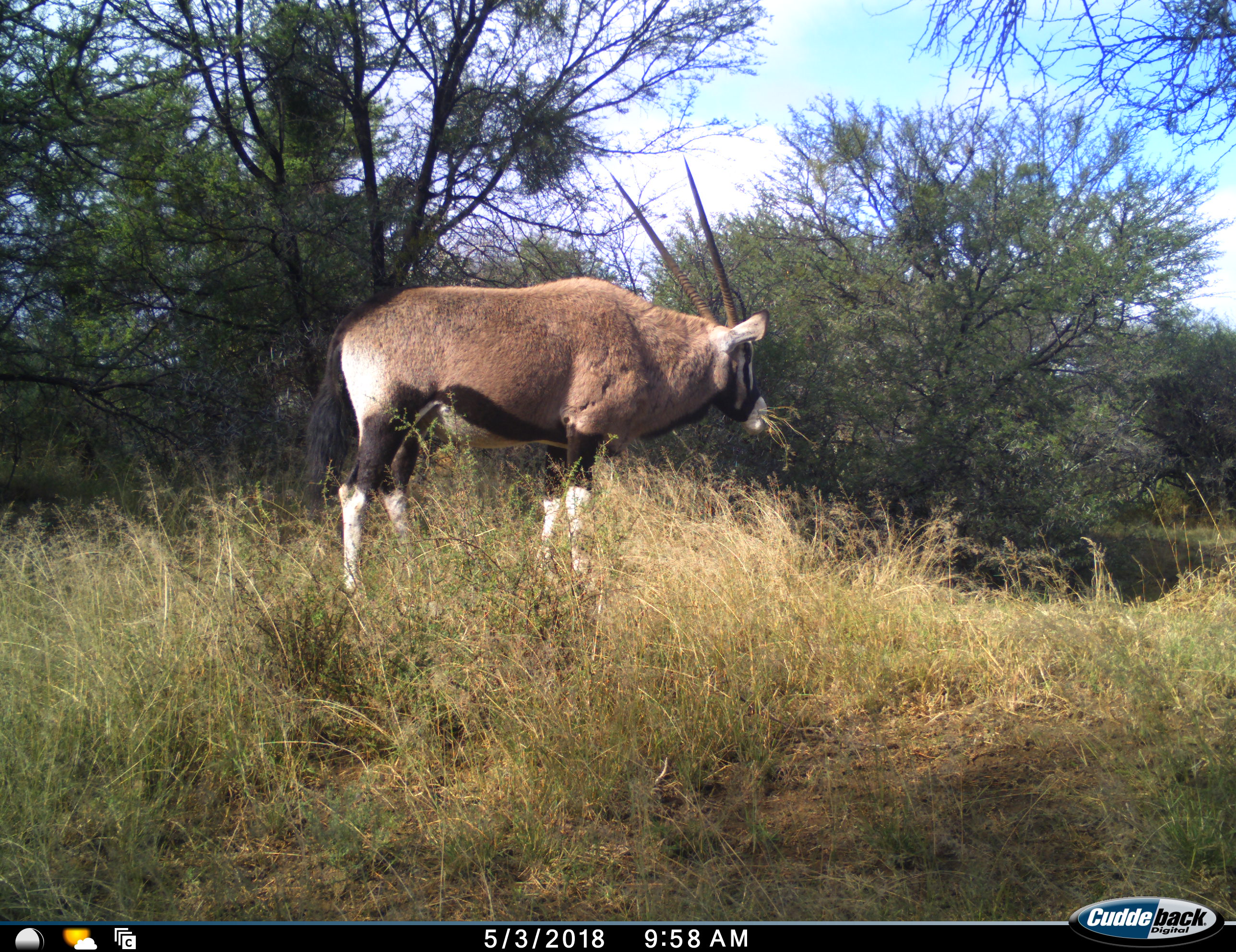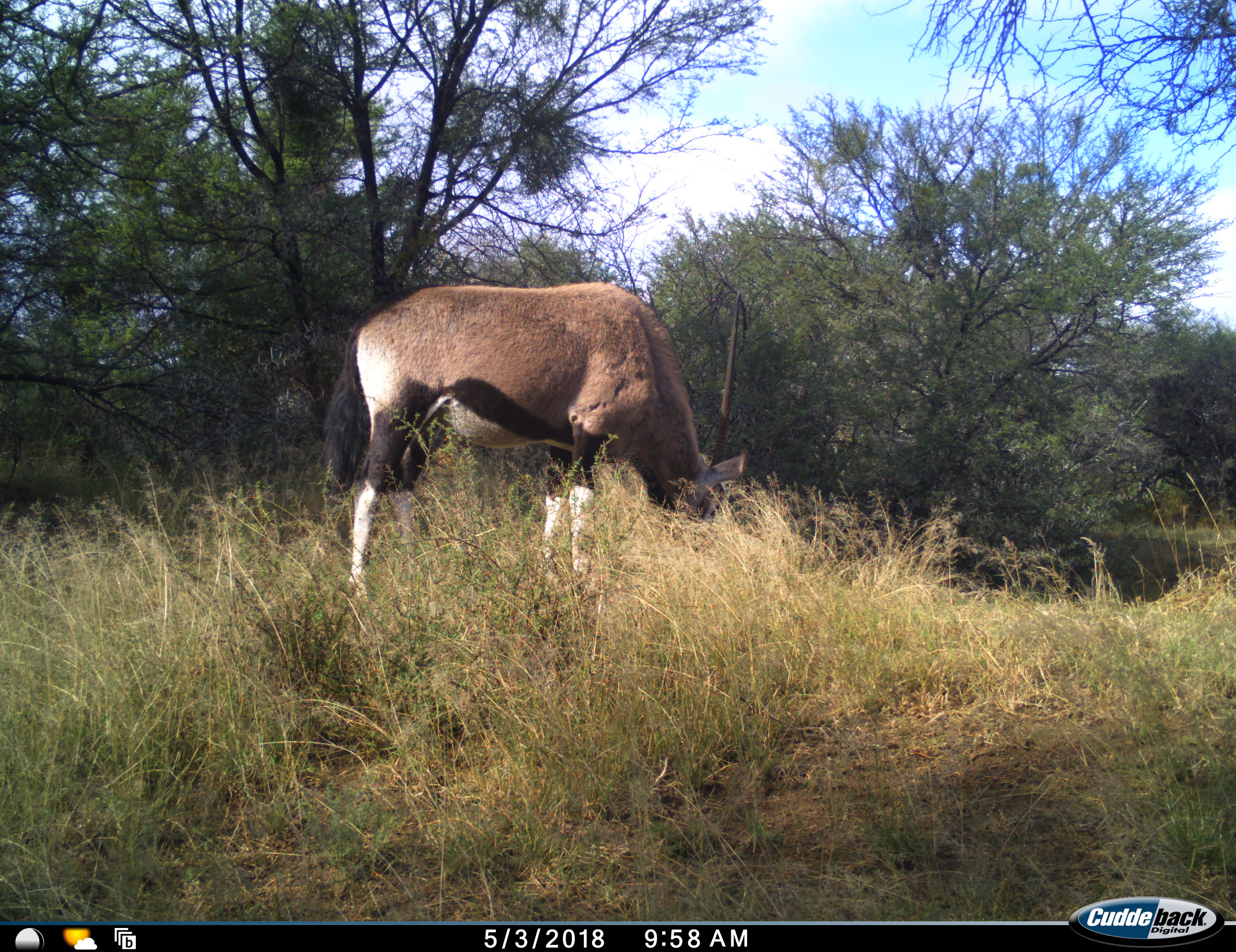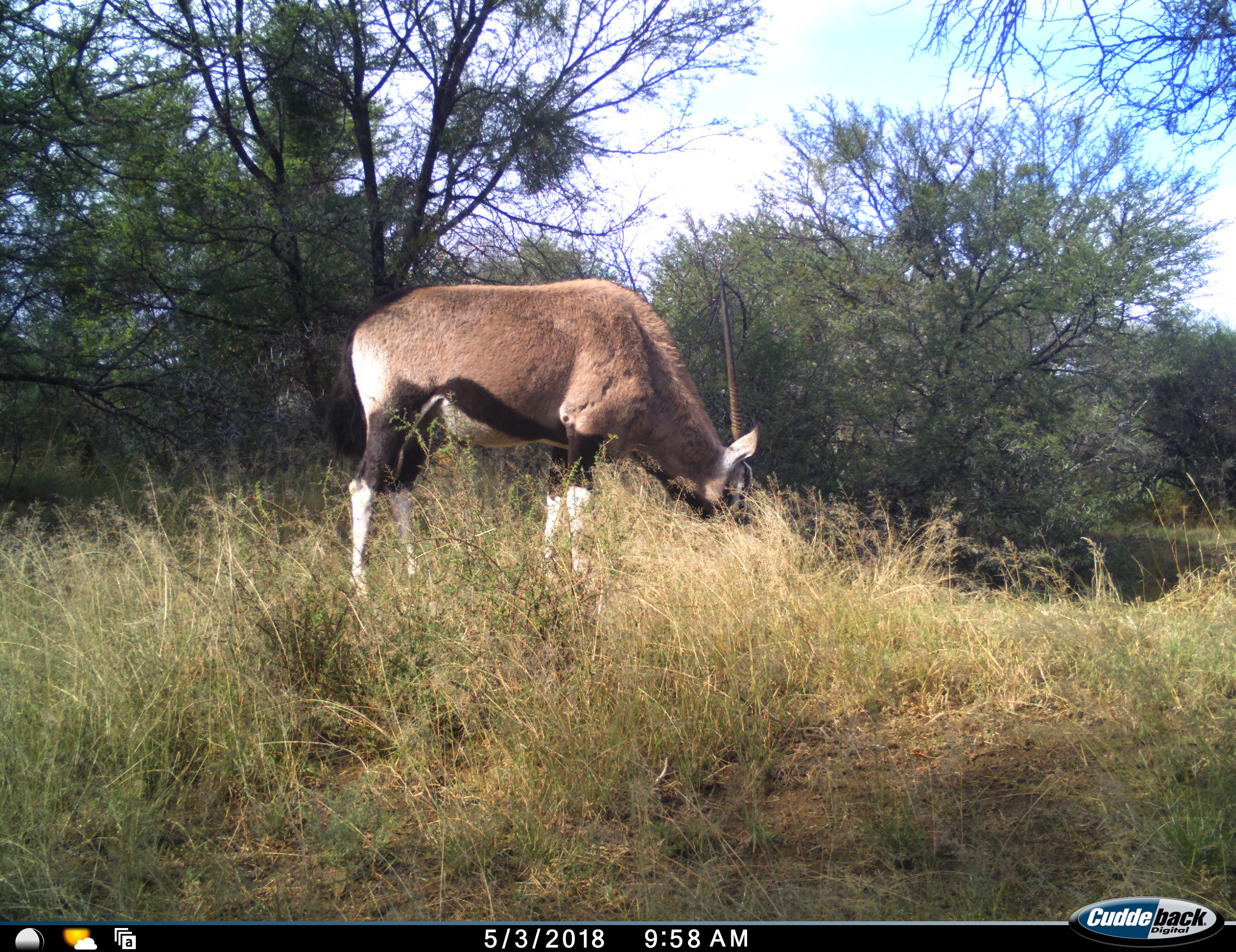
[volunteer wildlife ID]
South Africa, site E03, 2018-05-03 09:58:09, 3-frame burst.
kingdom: Animalia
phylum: Chordata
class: Mammalia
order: Artiodactyla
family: Bovidae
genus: Oryx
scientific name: Oryx gazella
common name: gemsbok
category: gemsbokoryx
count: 1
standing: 40%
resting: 0%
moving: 20%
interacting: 0%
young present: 0%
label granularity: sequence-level